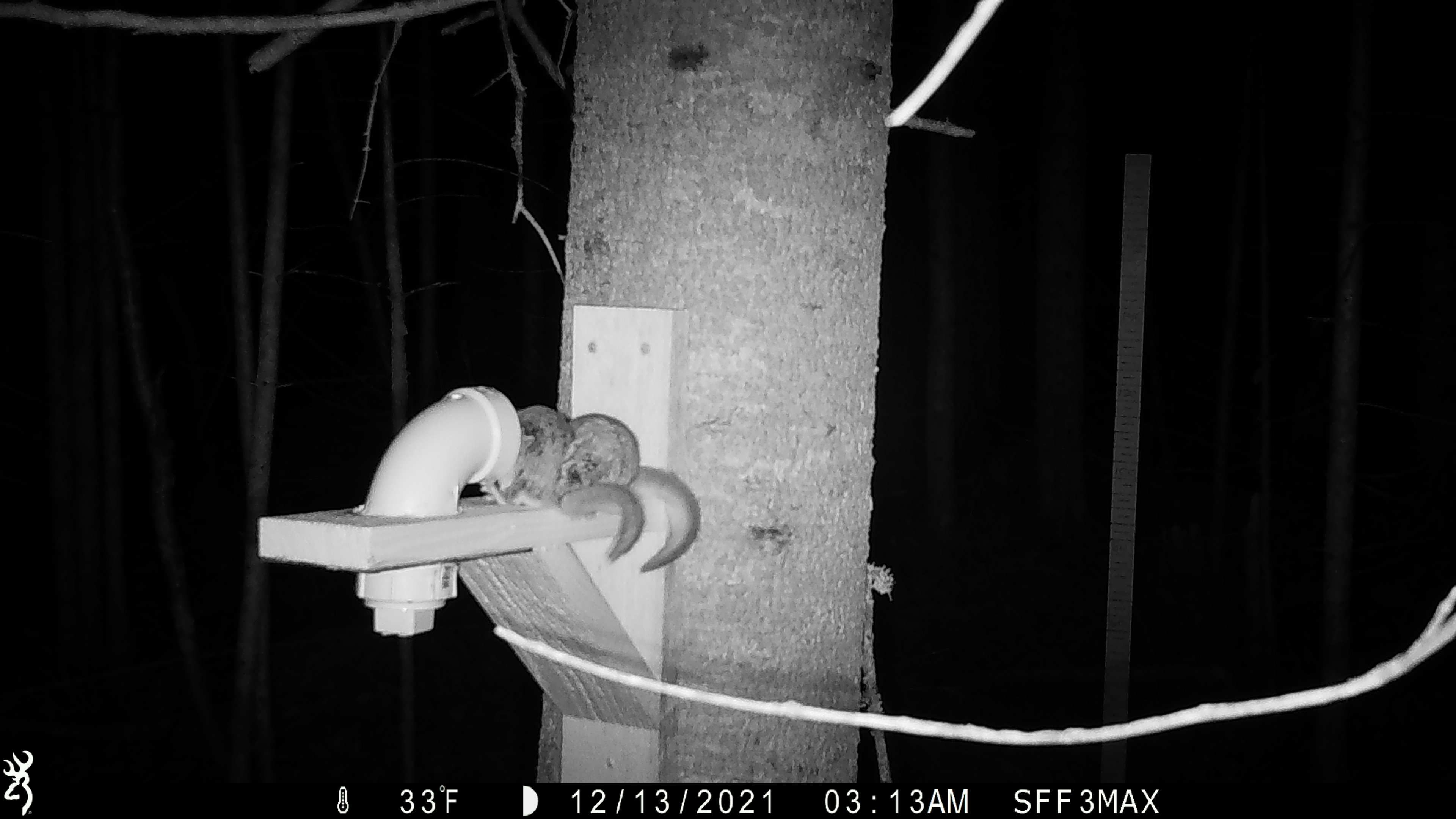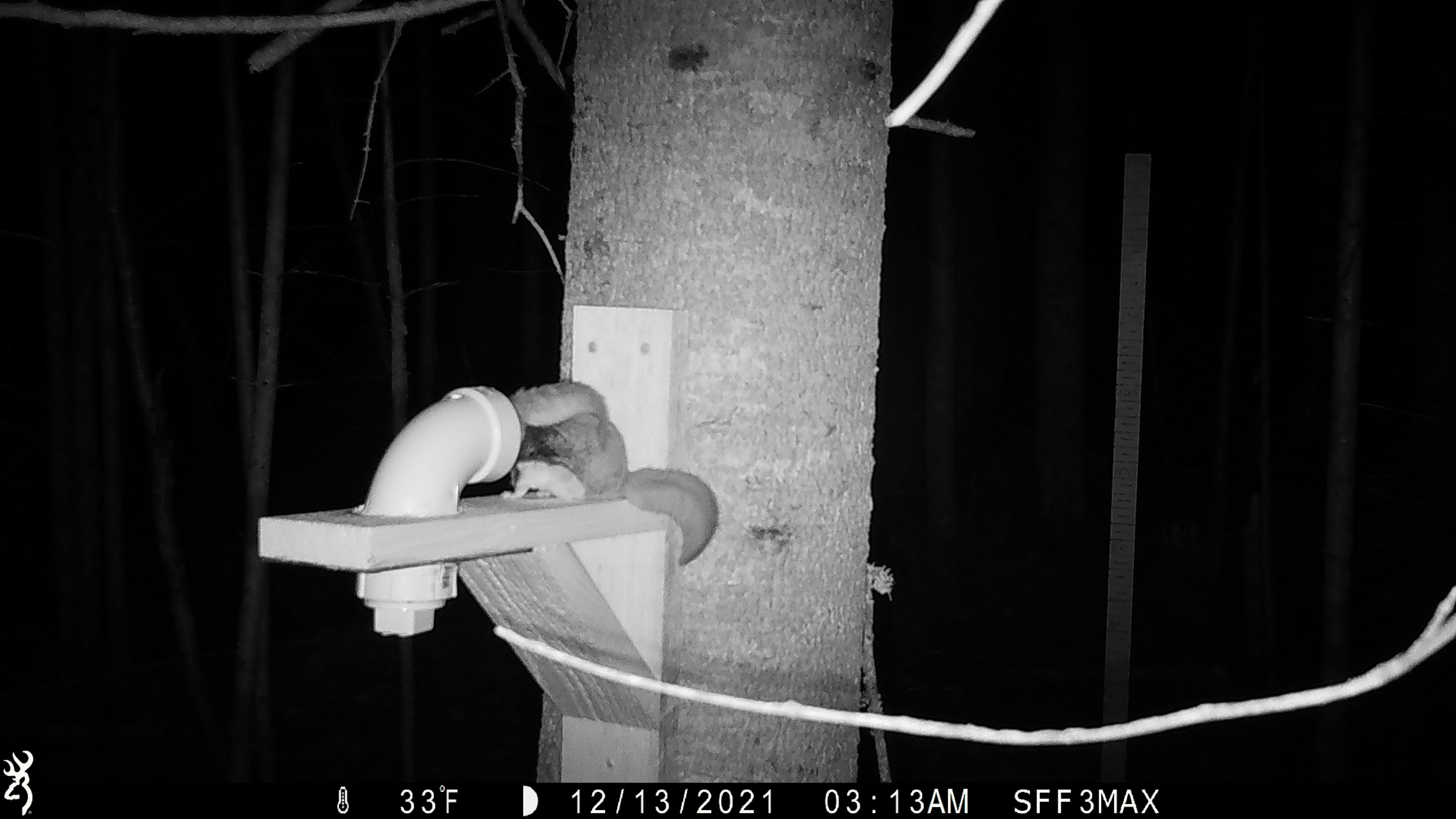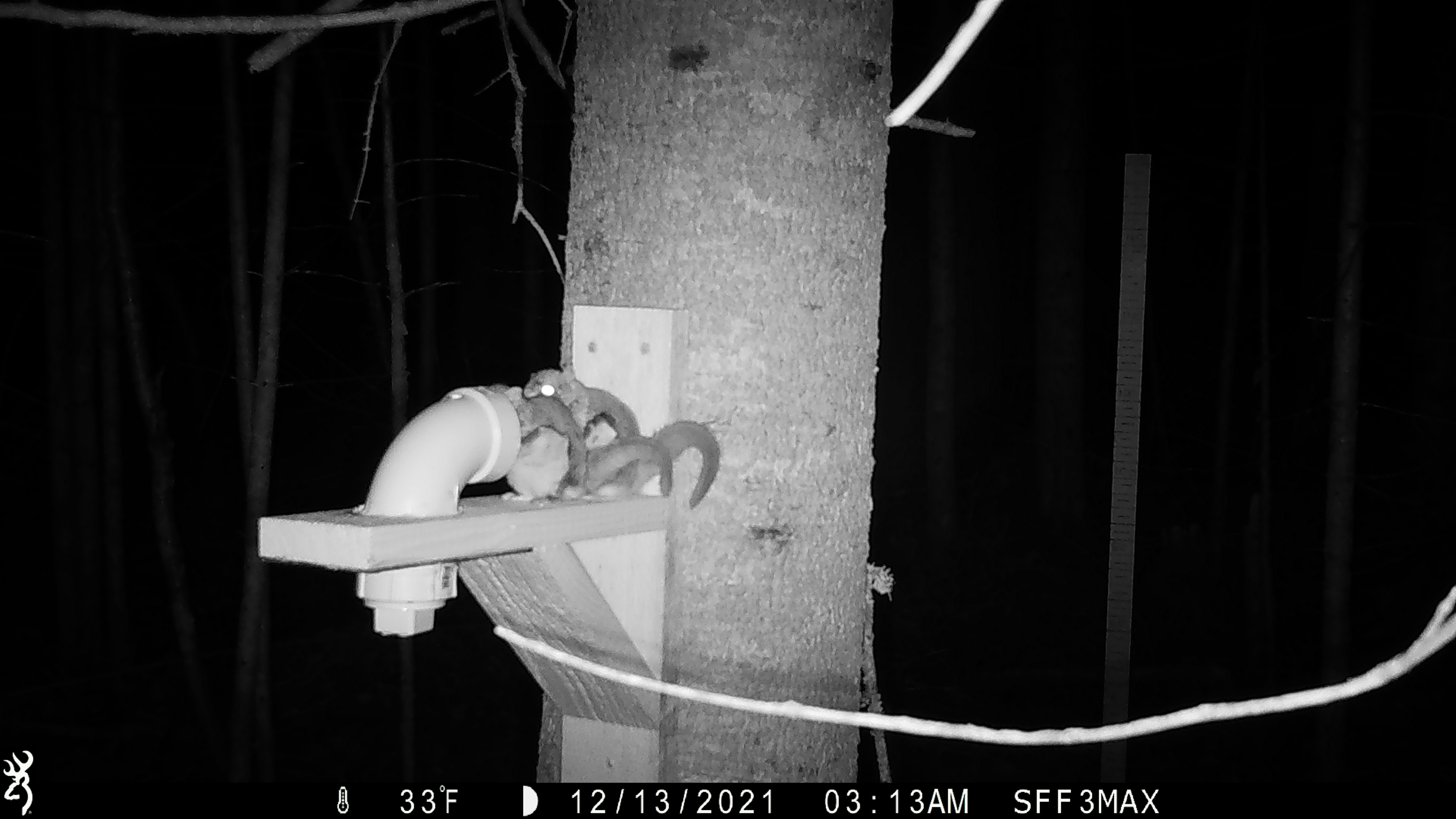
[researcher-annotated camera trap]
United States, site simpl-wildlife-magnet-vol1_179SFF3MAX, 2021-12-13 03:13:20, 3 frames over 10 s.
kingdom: Animalia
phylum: Chordata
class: Mammalia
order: Rodentia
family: Sciuridae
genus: Glaucomys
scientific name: Glaucomys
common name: flying squirrel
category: flying squirrel sp.